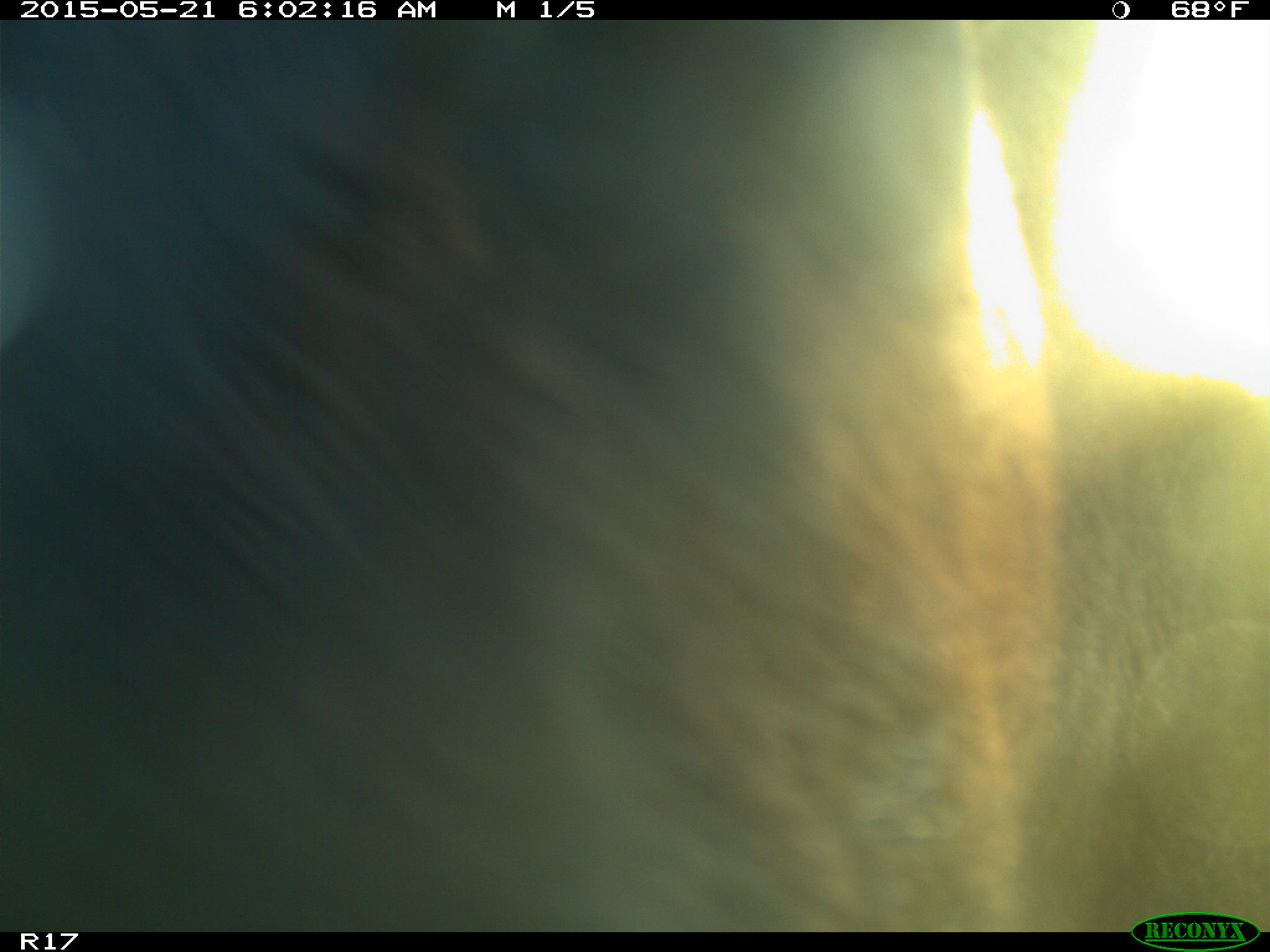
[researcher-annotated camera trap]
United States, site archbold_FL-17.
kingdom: Animalia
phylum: Chordata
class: Mammalia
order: Artiodactyla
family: Bovidae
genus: Bos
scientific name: Bos taurus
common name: domestic cow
Bos taurus (domestic cow).